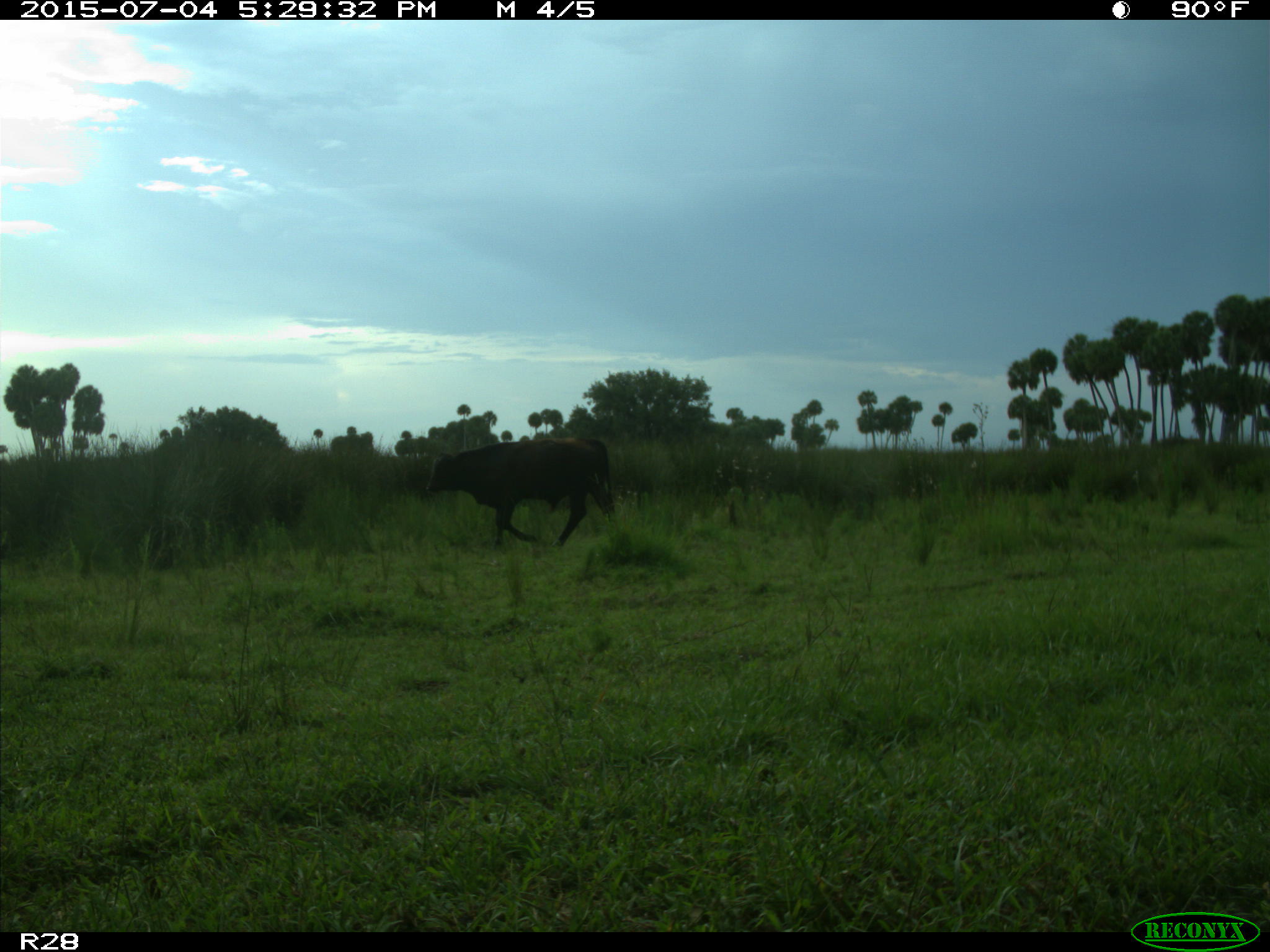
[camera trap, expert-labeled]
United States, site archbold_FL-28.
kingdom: Animalia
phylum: Chordata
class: Mammalia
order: Artiodactyla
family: Bovidae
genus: Bos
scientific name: Bos taurus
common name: domestic cow